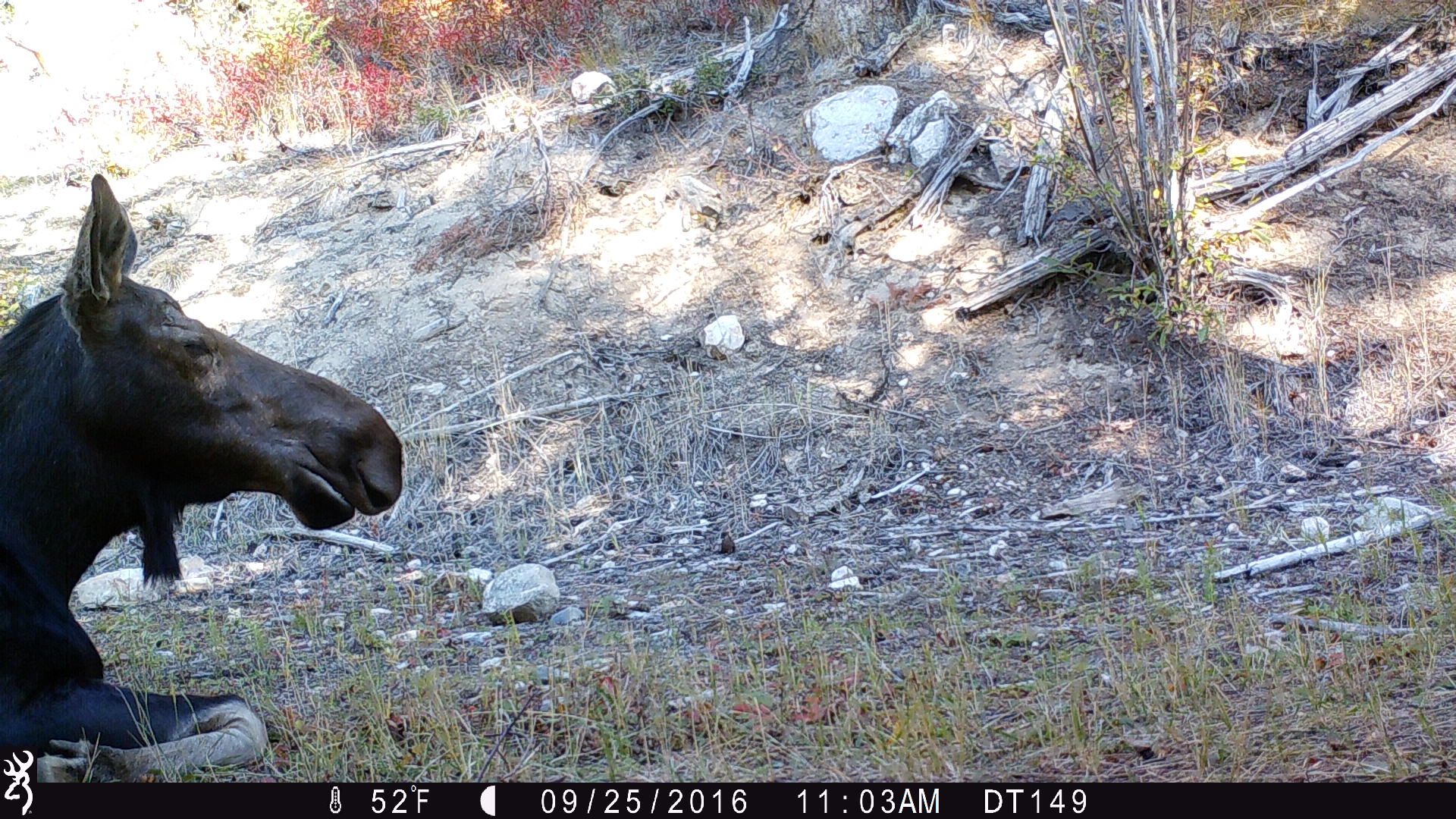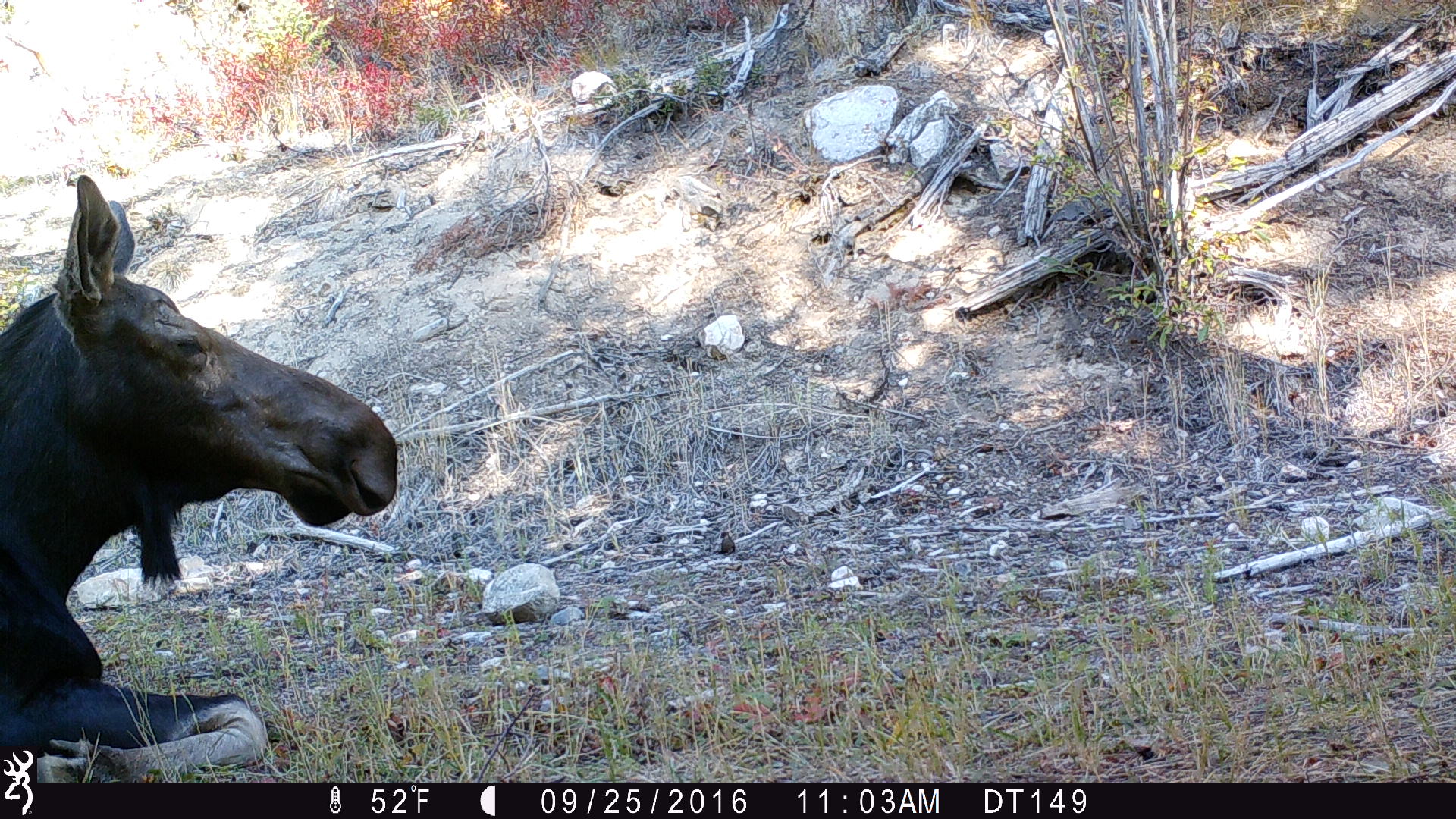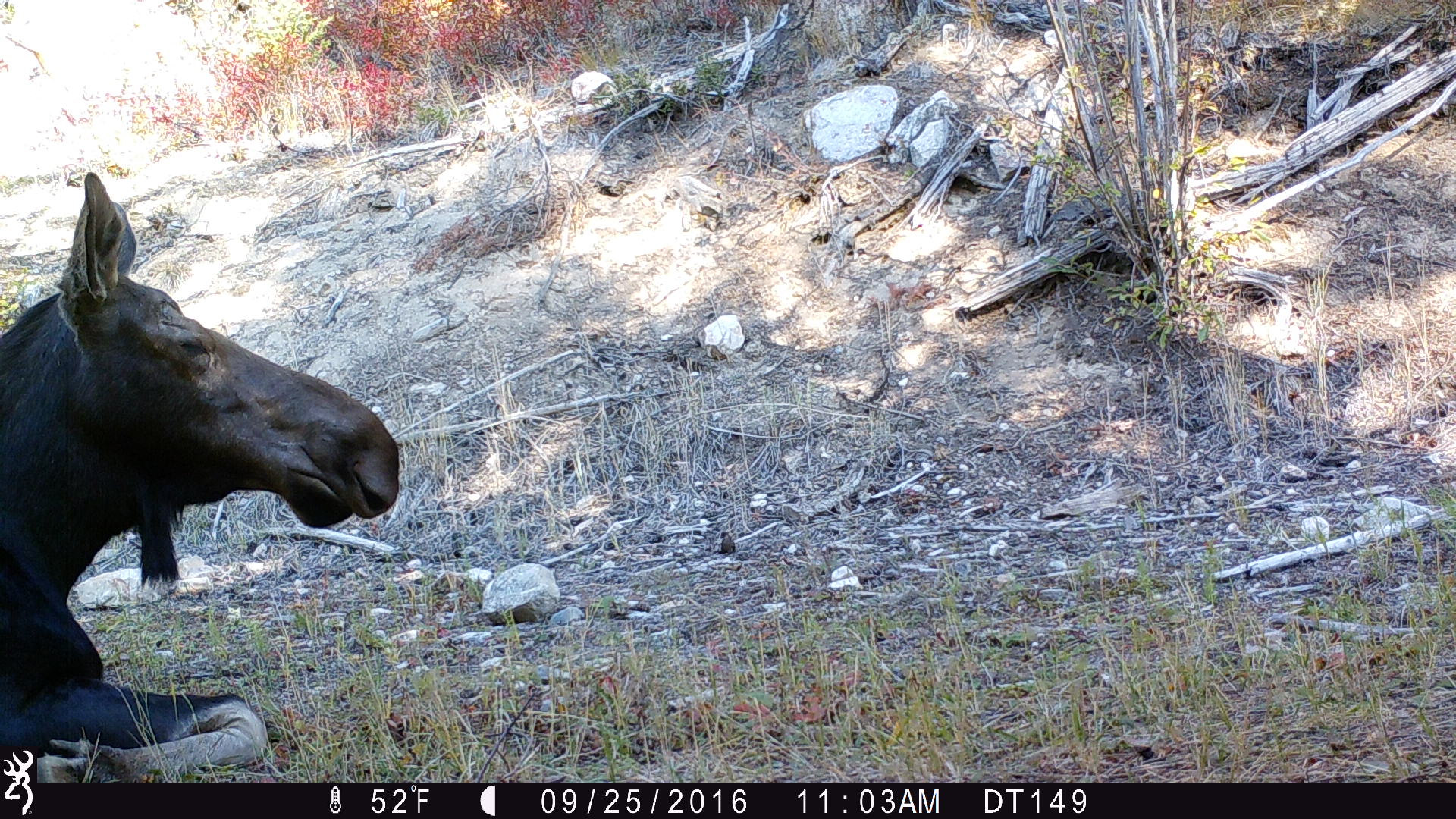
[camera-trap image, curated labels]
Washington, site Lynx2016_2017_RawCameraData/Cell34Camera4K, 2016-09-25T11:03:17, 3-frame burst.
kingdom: Animalia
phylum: Chordata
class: Mammalia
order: Artiodactyla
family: Cervidae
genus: Alces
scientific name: Alces alces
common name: moose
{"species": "Alces alces (moose)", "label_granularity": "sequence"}